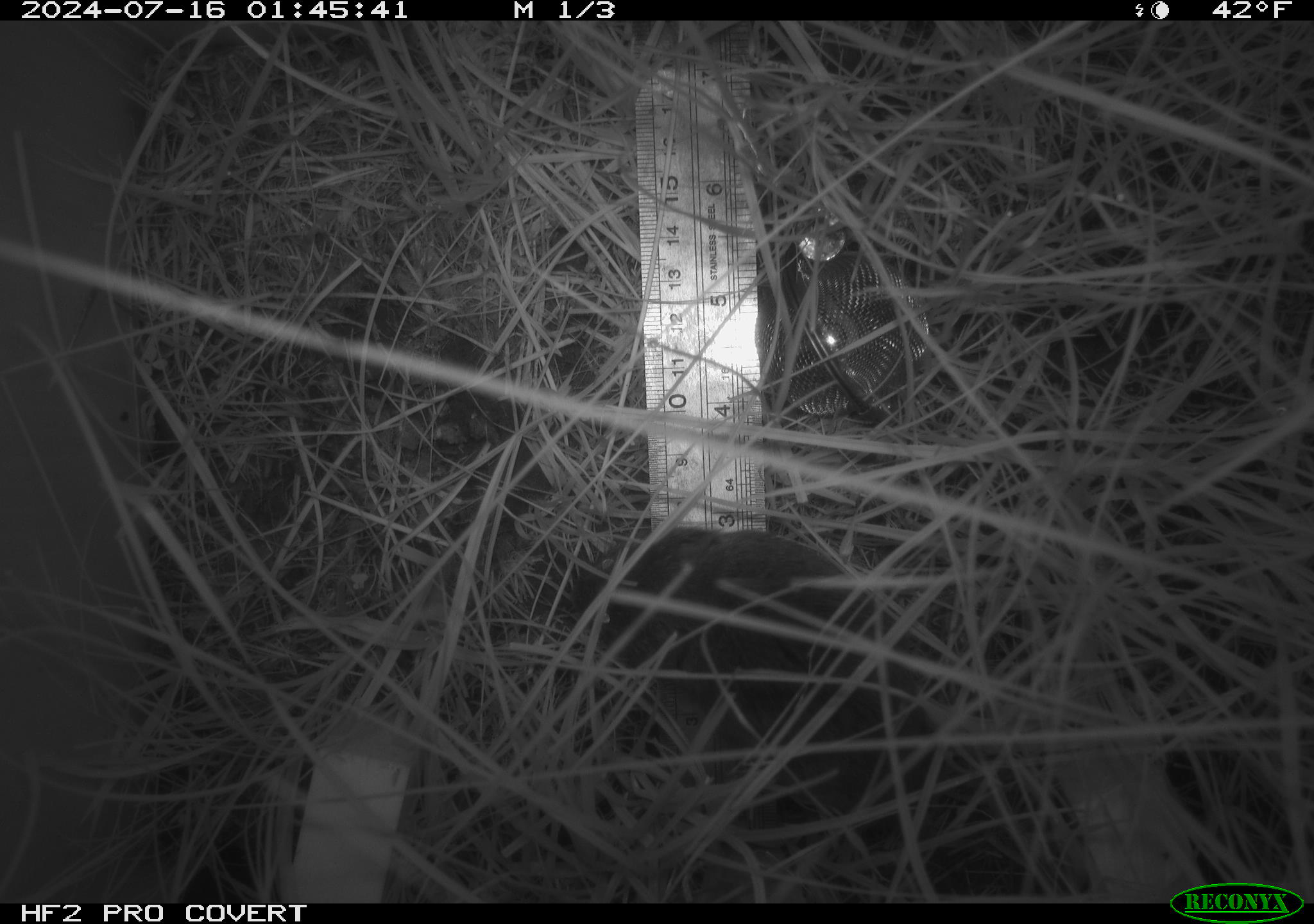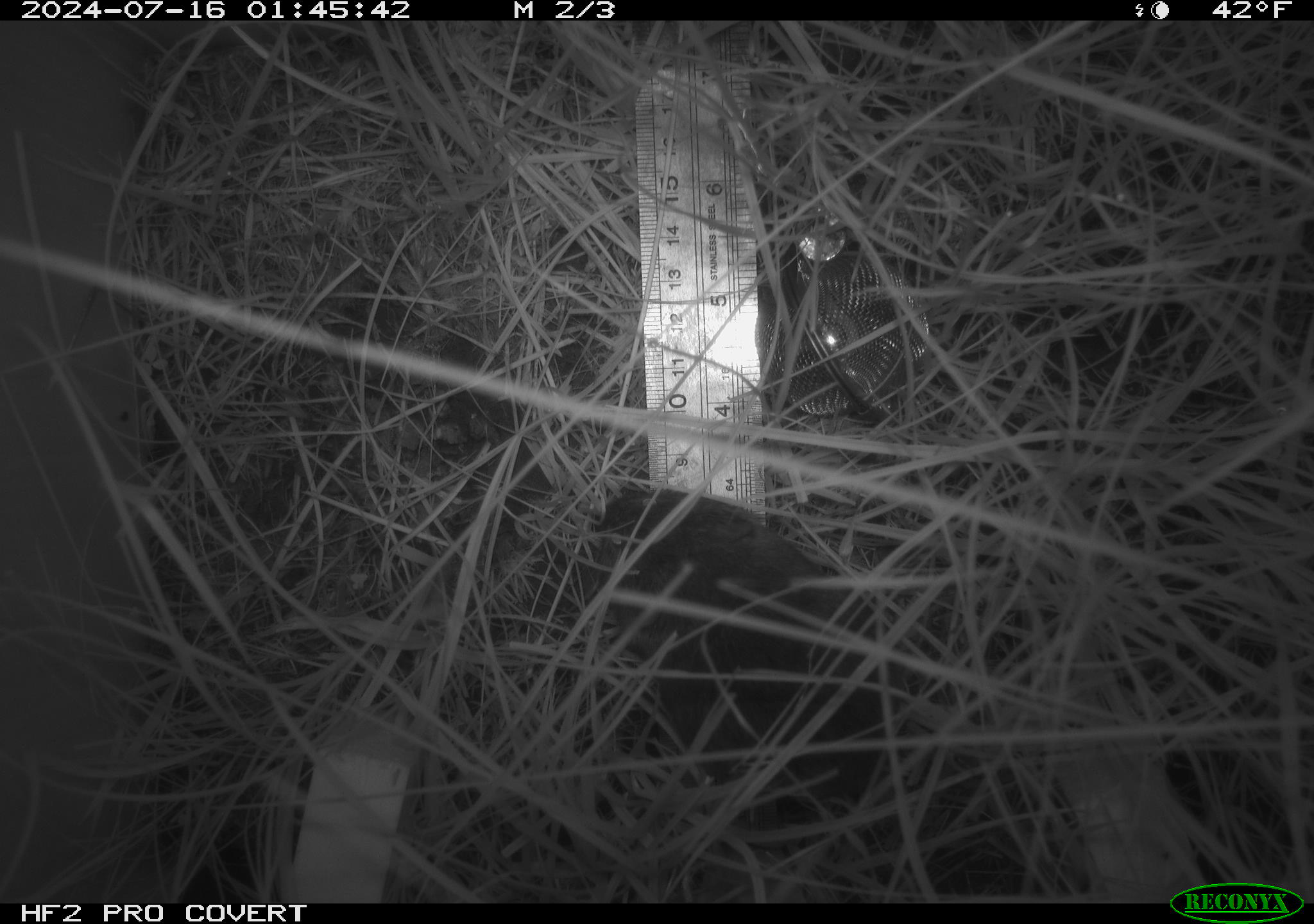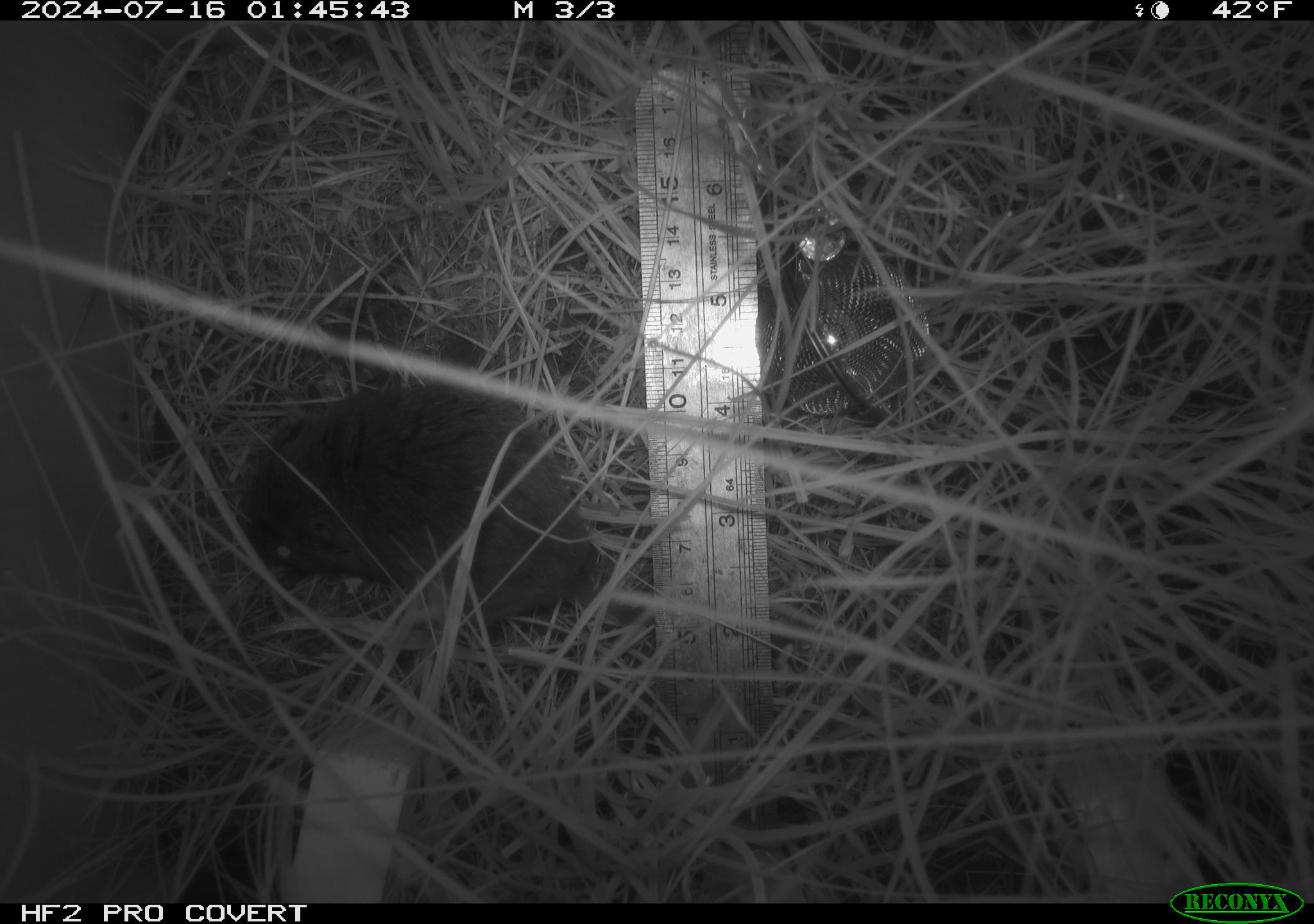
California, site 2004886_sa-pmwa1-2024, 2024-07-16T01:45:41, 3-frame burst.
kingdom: Animalia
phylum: Chordata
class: Mammalia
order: Rodentia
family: Cricetidae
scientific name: Arvicolinae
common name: voles, lemmings, and muskrats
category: arvicolinae subfamily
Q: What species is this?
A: Arvicolinae subfamily (voles, lemmings, and muskrats) (Arvicolinae).